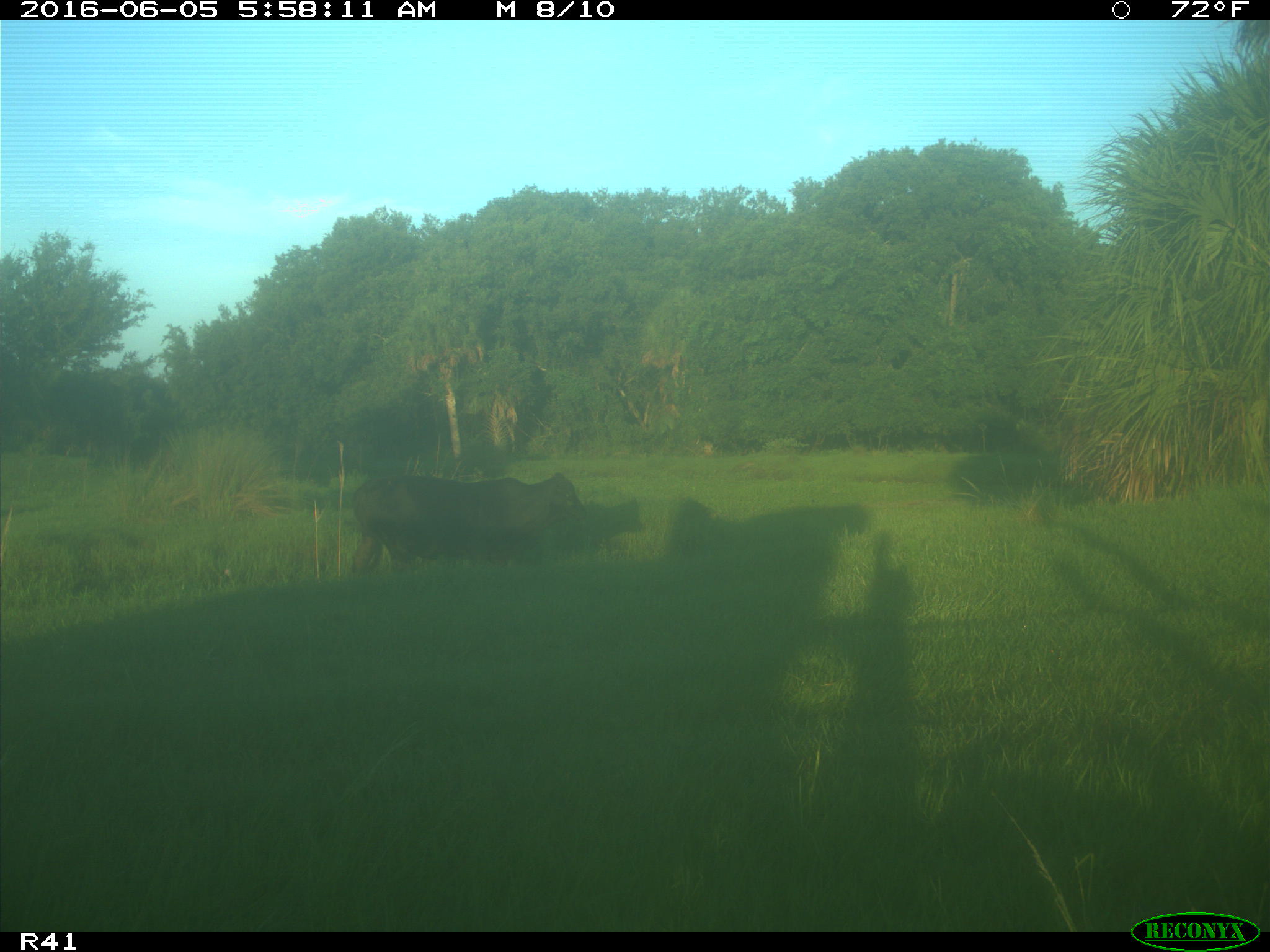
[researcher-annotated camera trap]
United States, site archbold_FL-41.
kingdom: Animalia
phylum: Chordata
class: Mammalia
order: Artiodactyla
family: Bovidae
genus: Bos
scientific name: Bos taurus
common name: domestic cow